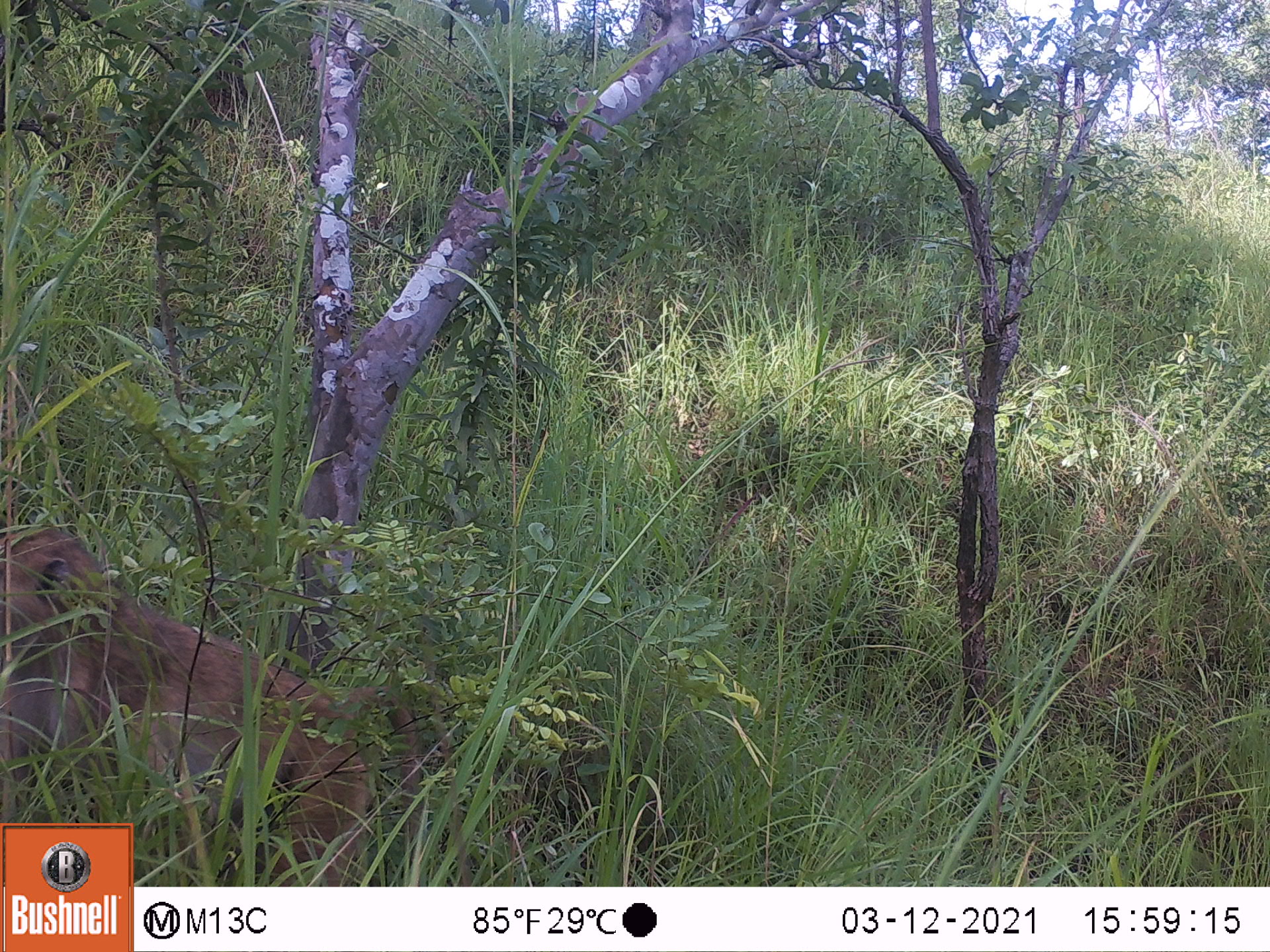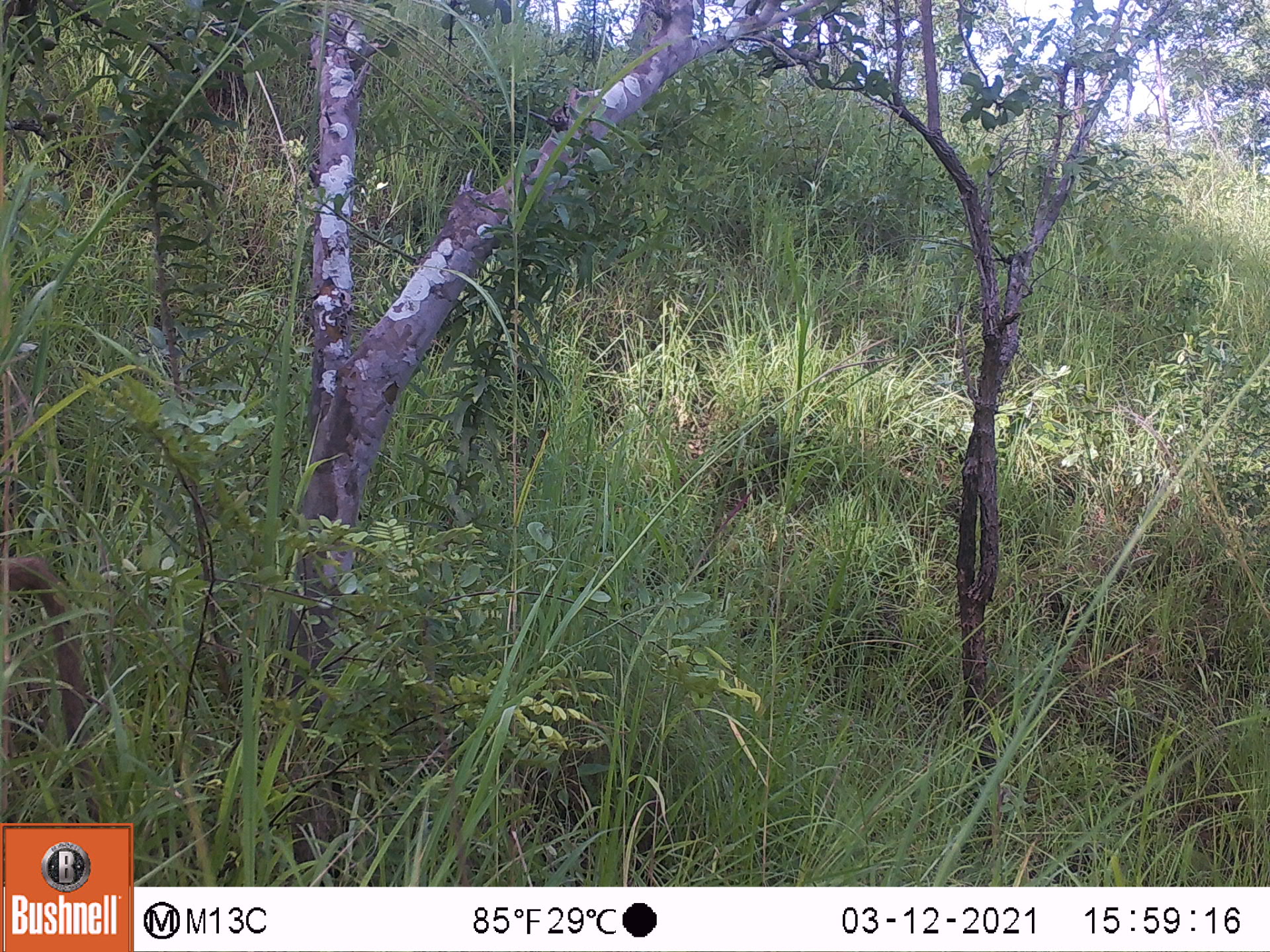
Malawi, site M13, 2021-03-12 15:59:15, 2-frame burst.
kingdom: Animalia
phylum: Chordata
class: Mammalia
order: Primates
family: Cercopithecidae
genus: Papio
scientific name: Papio cynocephalus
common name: yellow baboon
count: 1